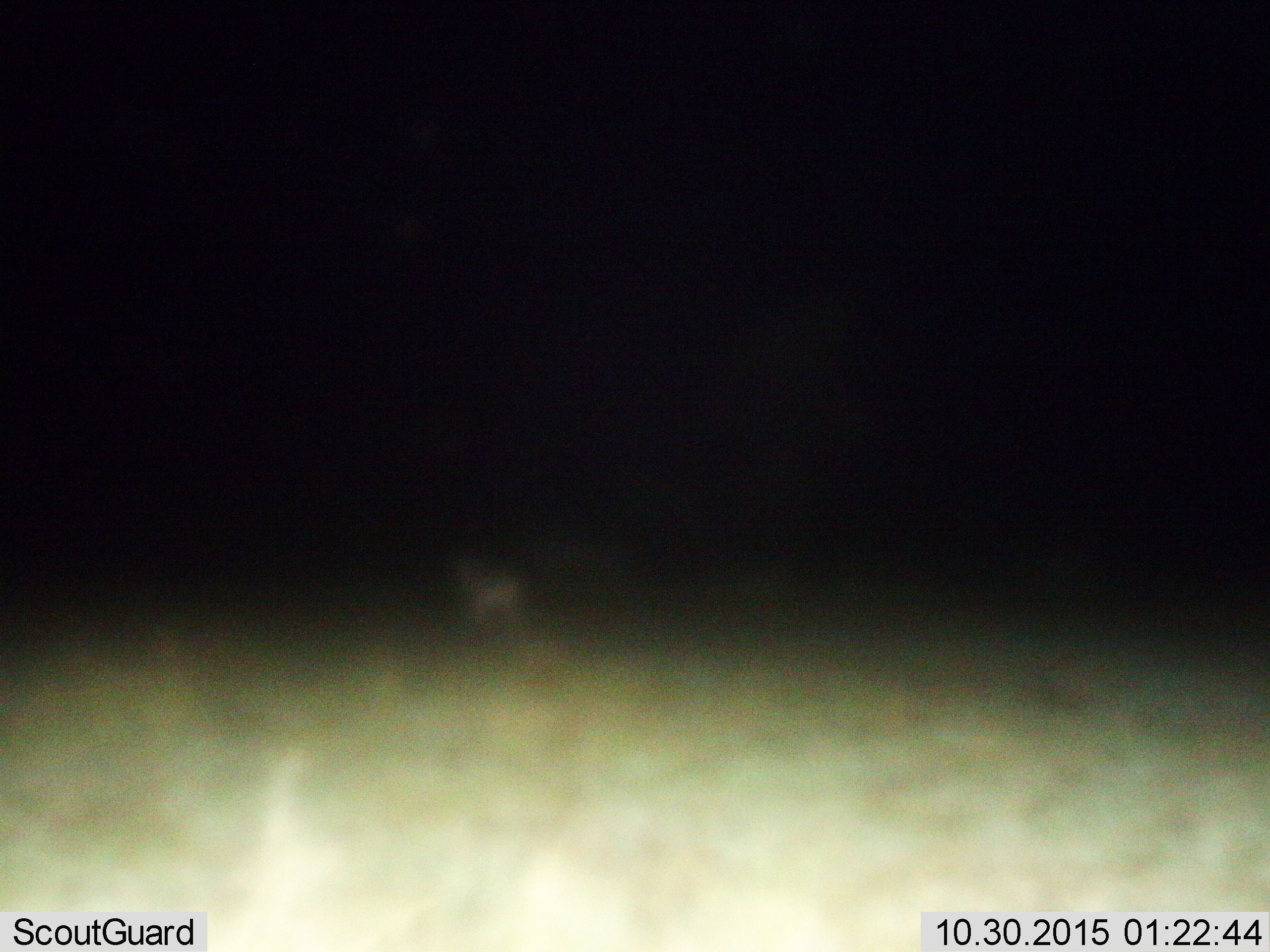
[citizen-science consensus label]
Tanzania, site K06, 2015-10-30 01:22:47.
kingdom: Animalia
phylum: Chordata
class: Mammalia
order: Perissodactyla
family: Equidae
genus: Equus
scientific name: Equus quagga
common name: plains zebra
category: zebra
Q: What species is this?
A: Zebra (plains zebra) (Equus quagga).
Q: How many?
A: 1.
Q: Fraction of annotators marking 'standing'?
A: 100%.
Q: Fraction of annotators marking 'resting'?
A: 0%.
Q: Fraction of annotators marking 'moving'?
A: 0%.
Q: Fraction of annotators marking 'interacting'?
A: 0%.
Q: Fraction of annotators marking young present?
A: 0%.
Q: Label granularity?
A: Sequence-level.